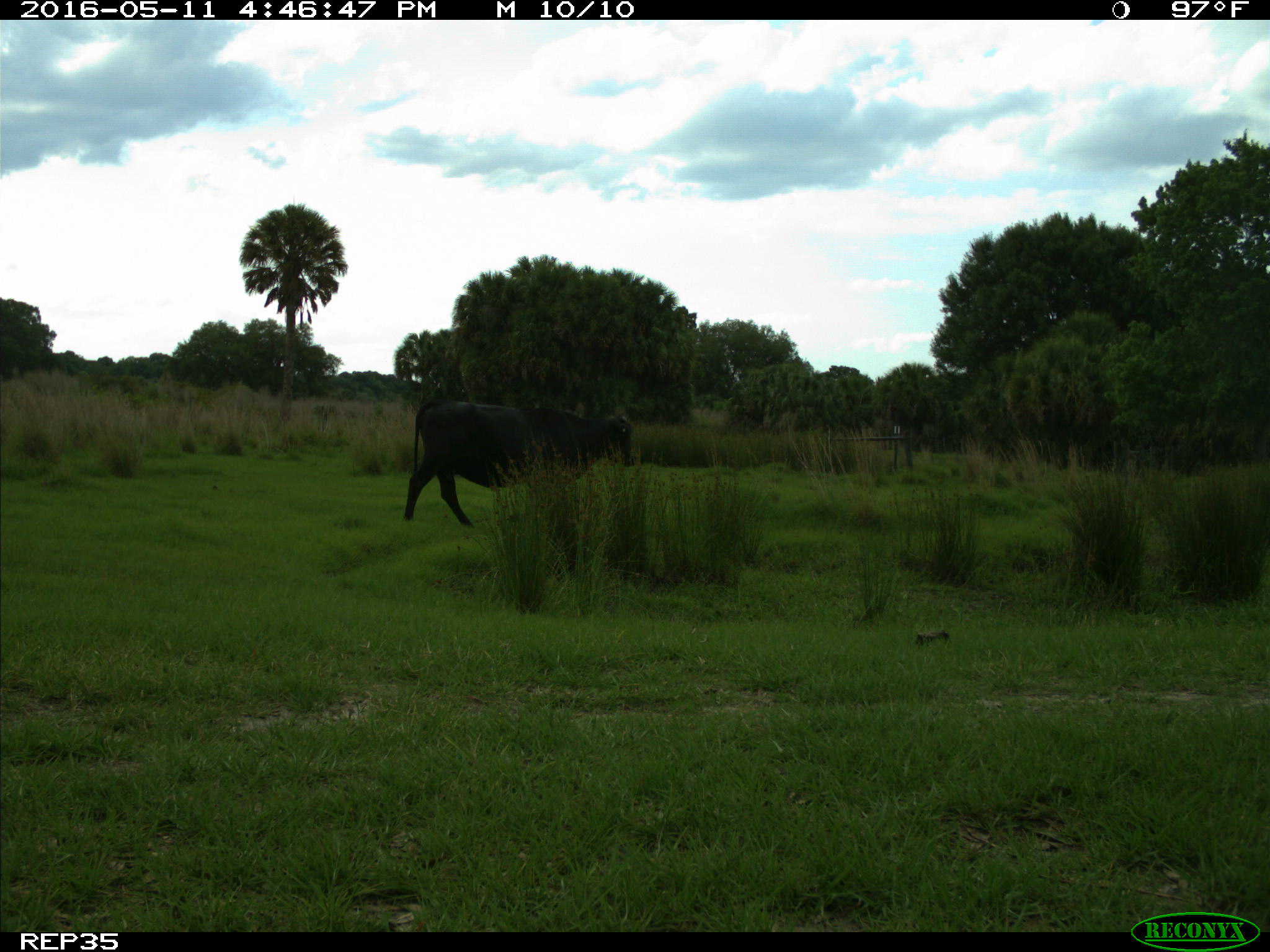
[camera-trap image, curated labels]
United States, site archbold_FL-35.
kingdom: Animalia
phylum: Chordata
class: Mammalia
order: Artiodactyla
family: Bovidae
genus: Bos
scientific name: Bos taurus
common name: domestic cow